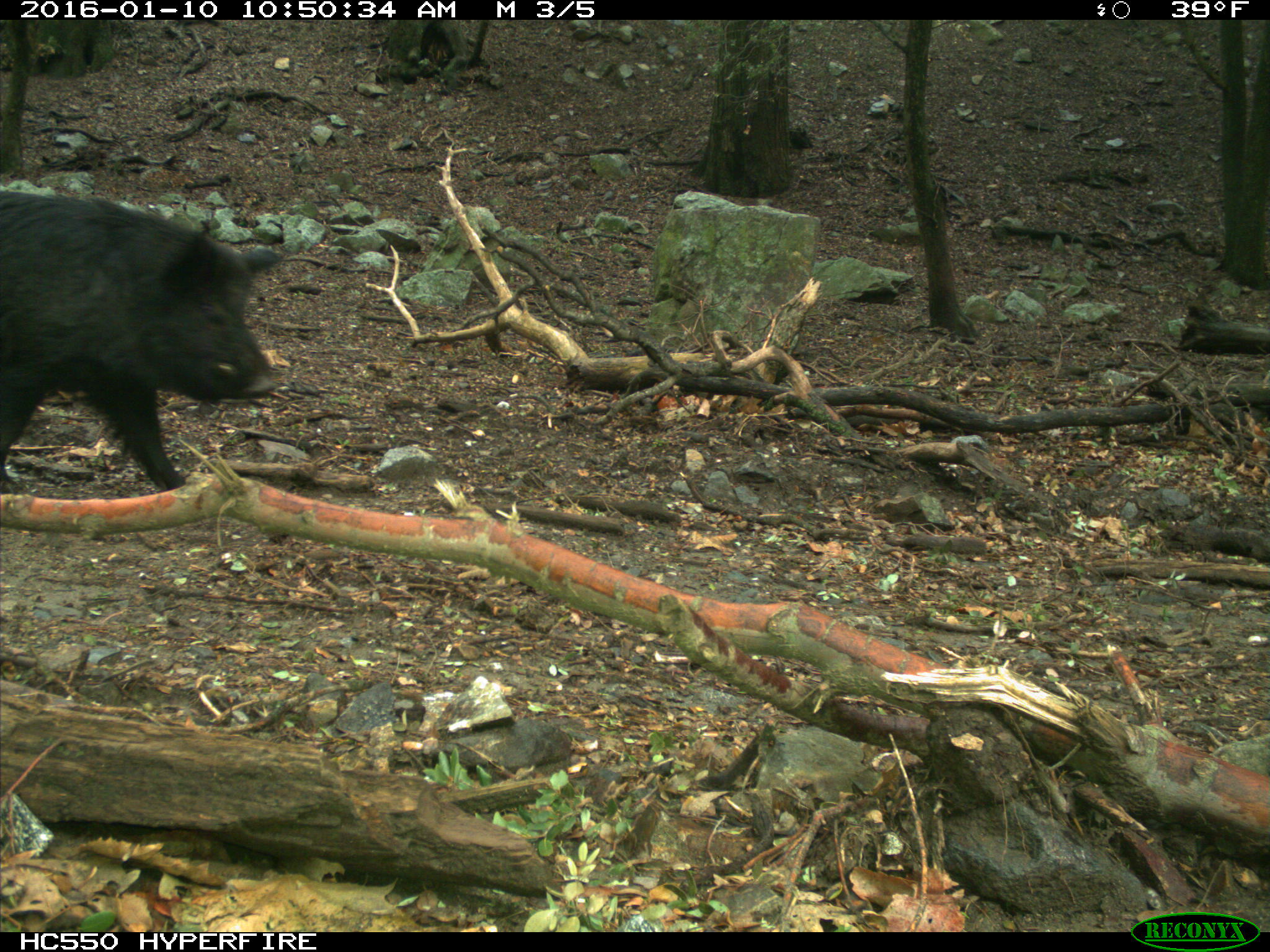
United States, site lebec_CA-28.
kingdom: Animalia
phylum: Chordata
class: Mammalia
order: Artiodactyla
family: Suidae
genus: Sus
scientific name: Sus scrofa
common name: wild boar